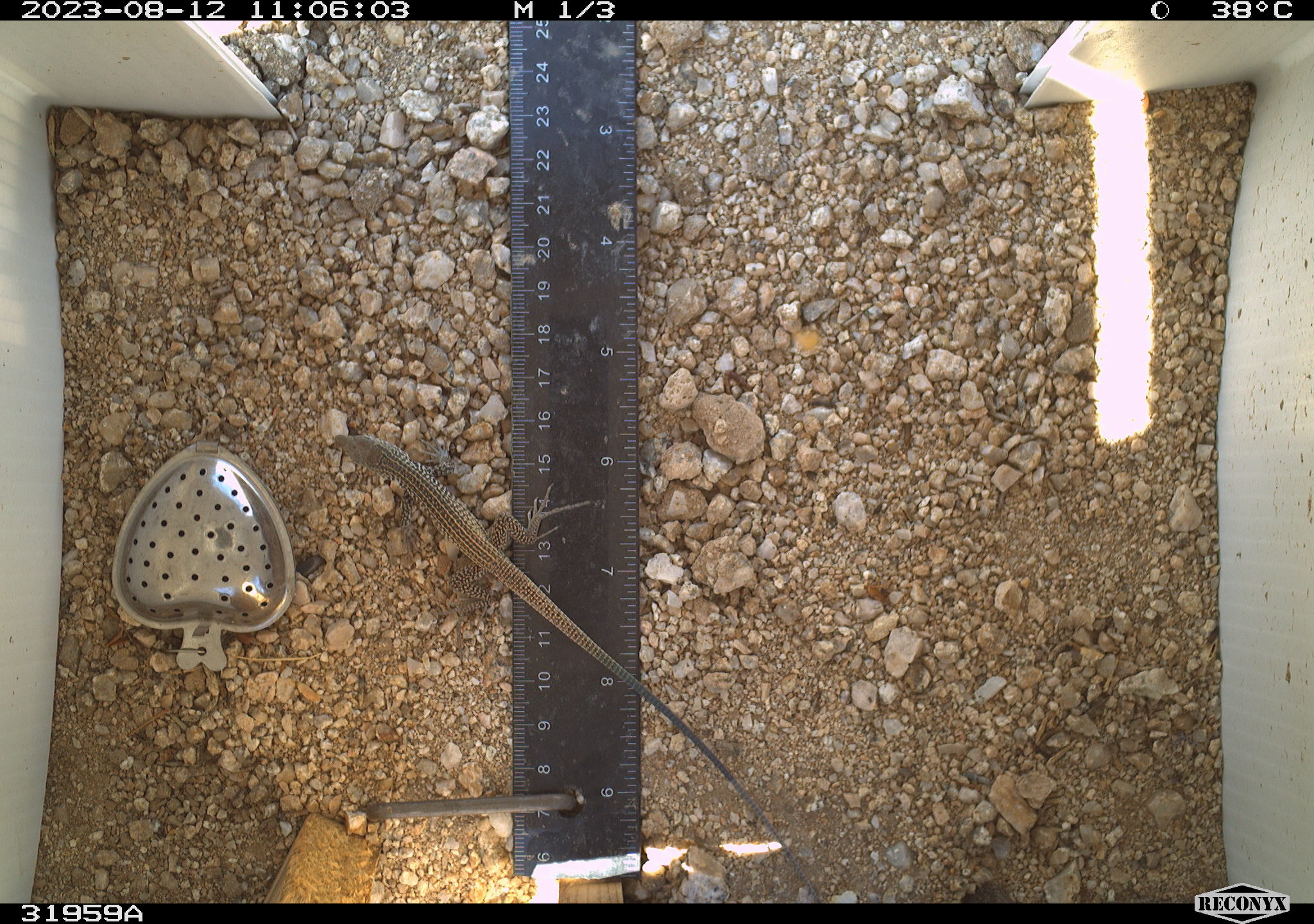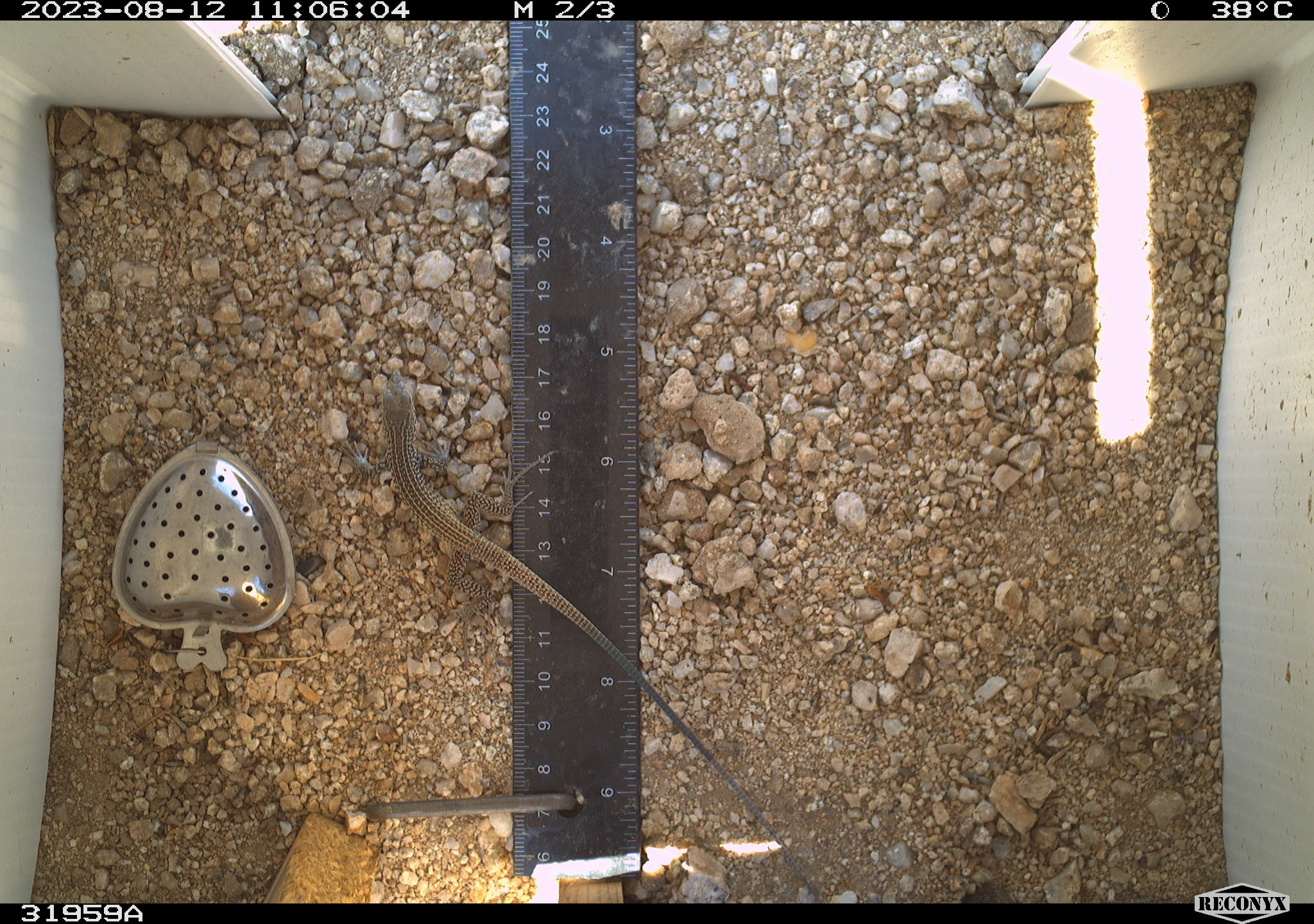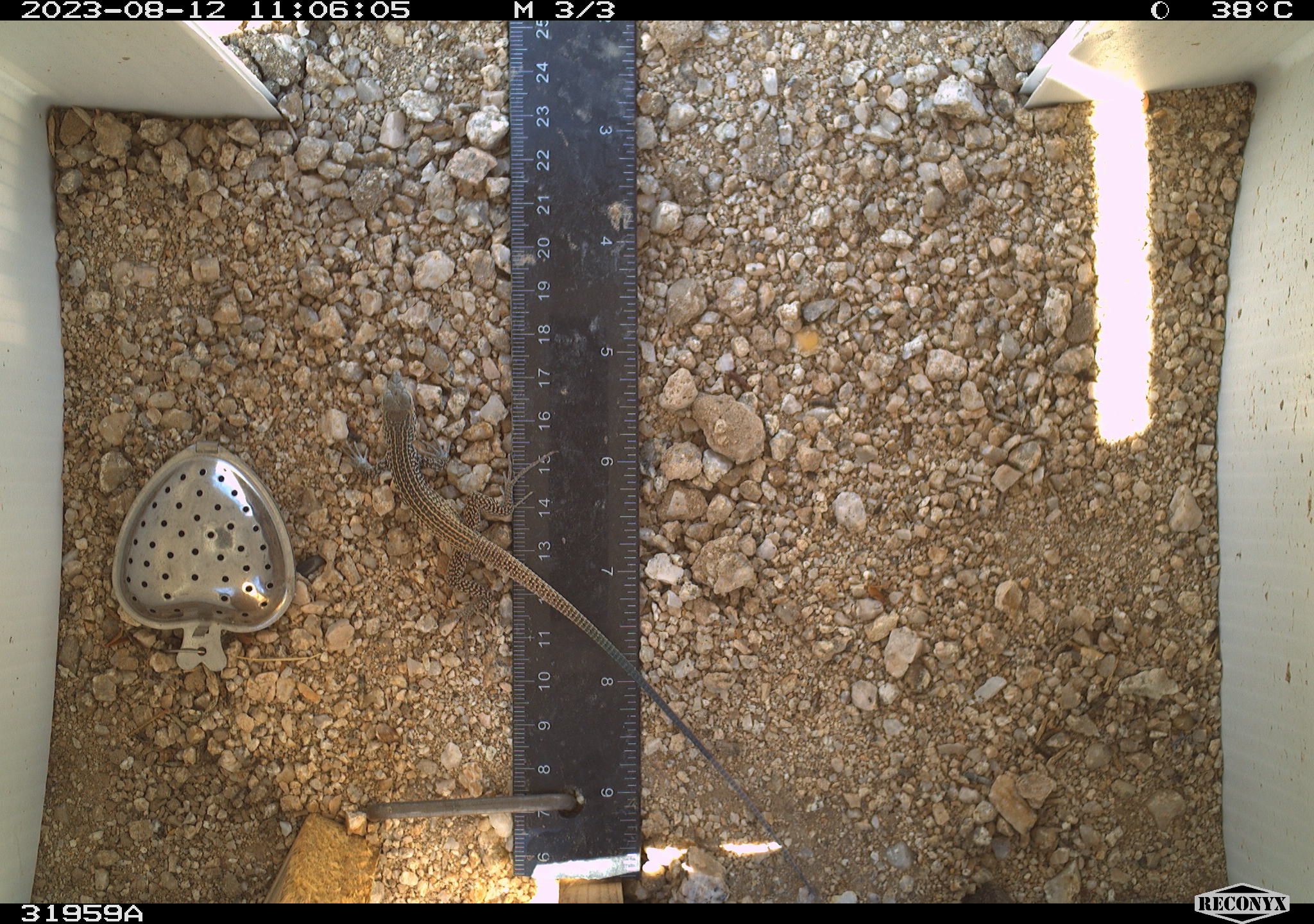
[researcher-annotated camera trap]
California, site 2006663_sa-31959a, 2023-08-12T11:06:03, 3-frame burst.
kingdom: Animalia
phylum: Chordata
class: Reptilia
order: Squamata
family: Teiidae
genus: Aspidoscelis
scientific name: Aspidoscelis tigris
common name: western whiptail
Western whiptail (Aspidoscelis tigris).